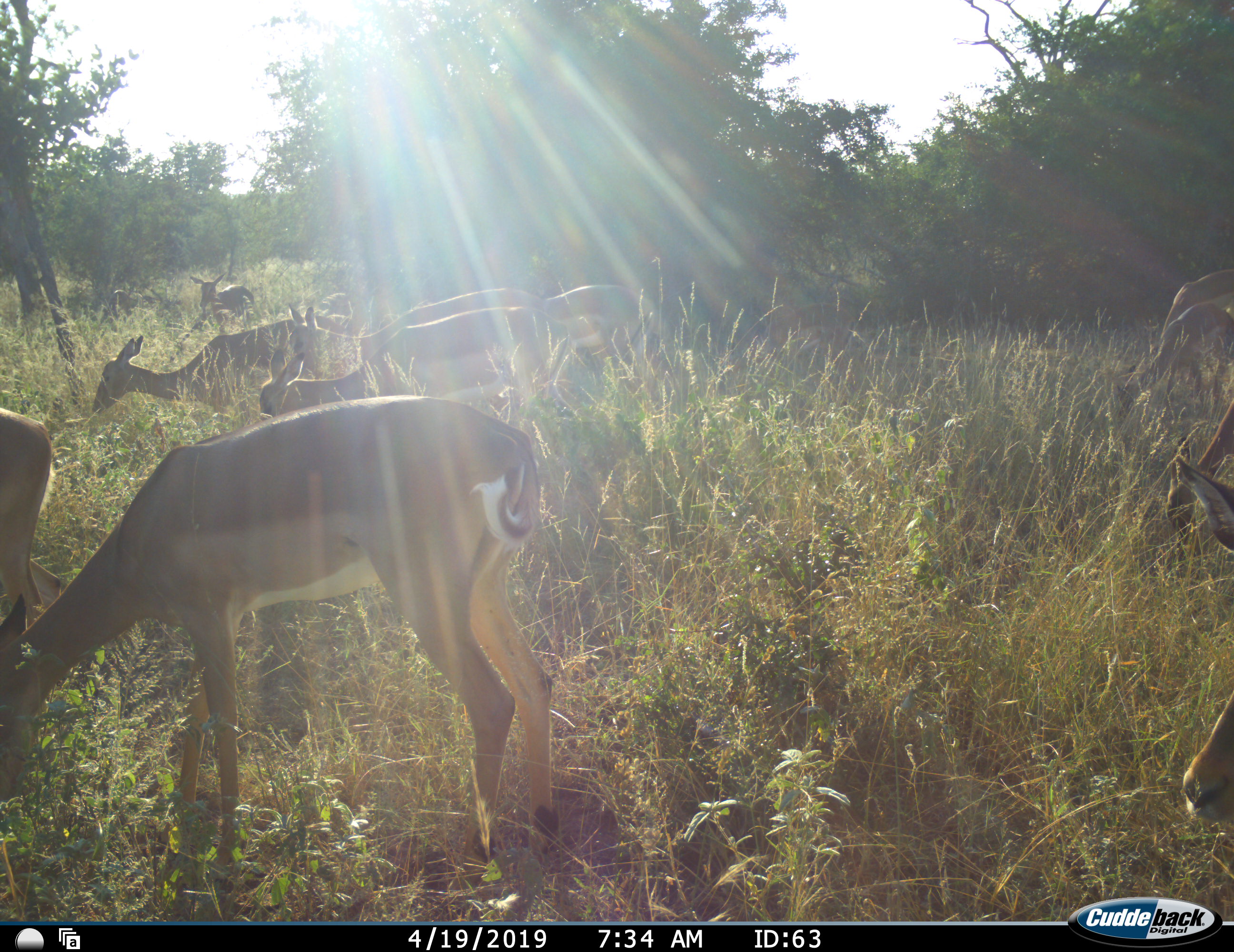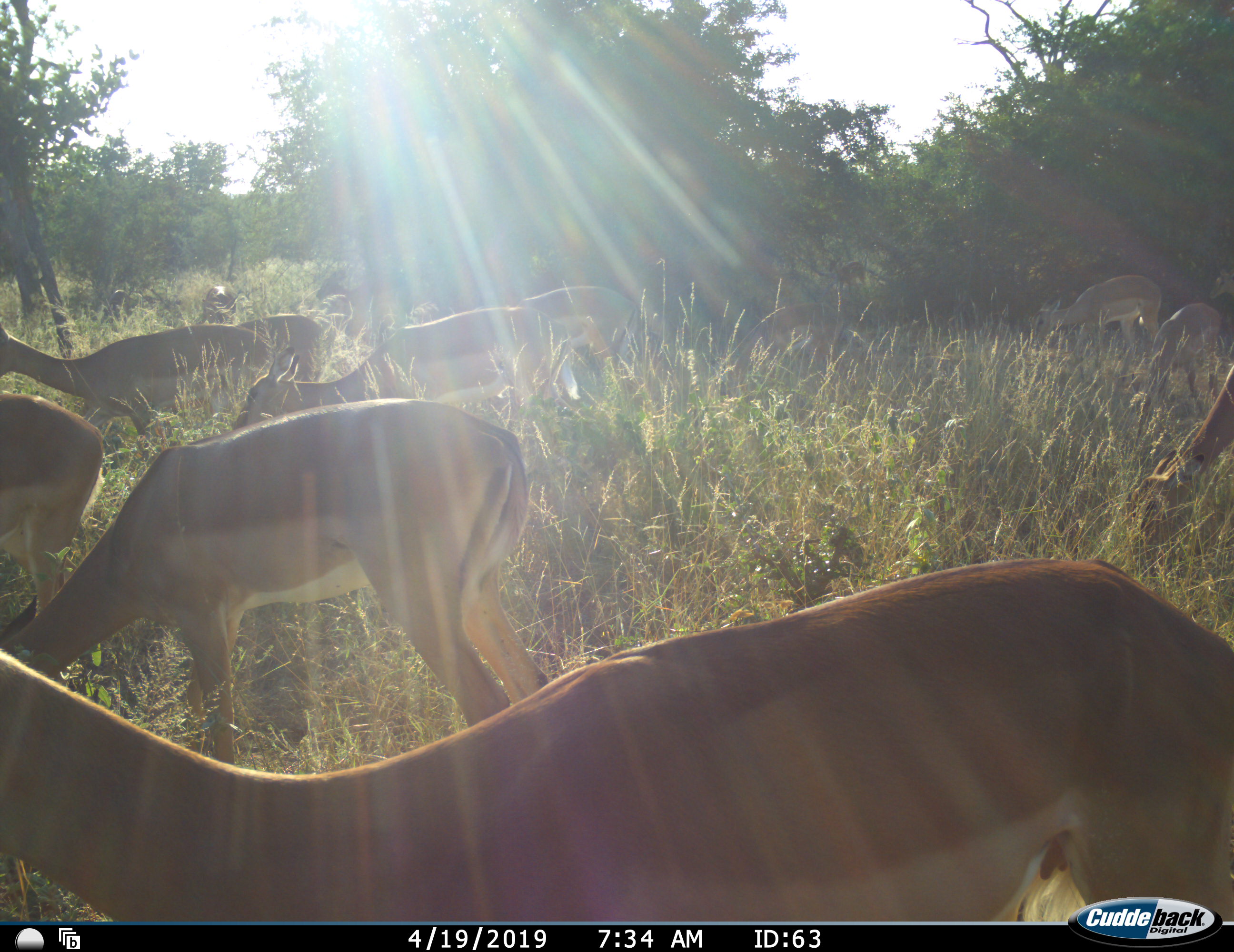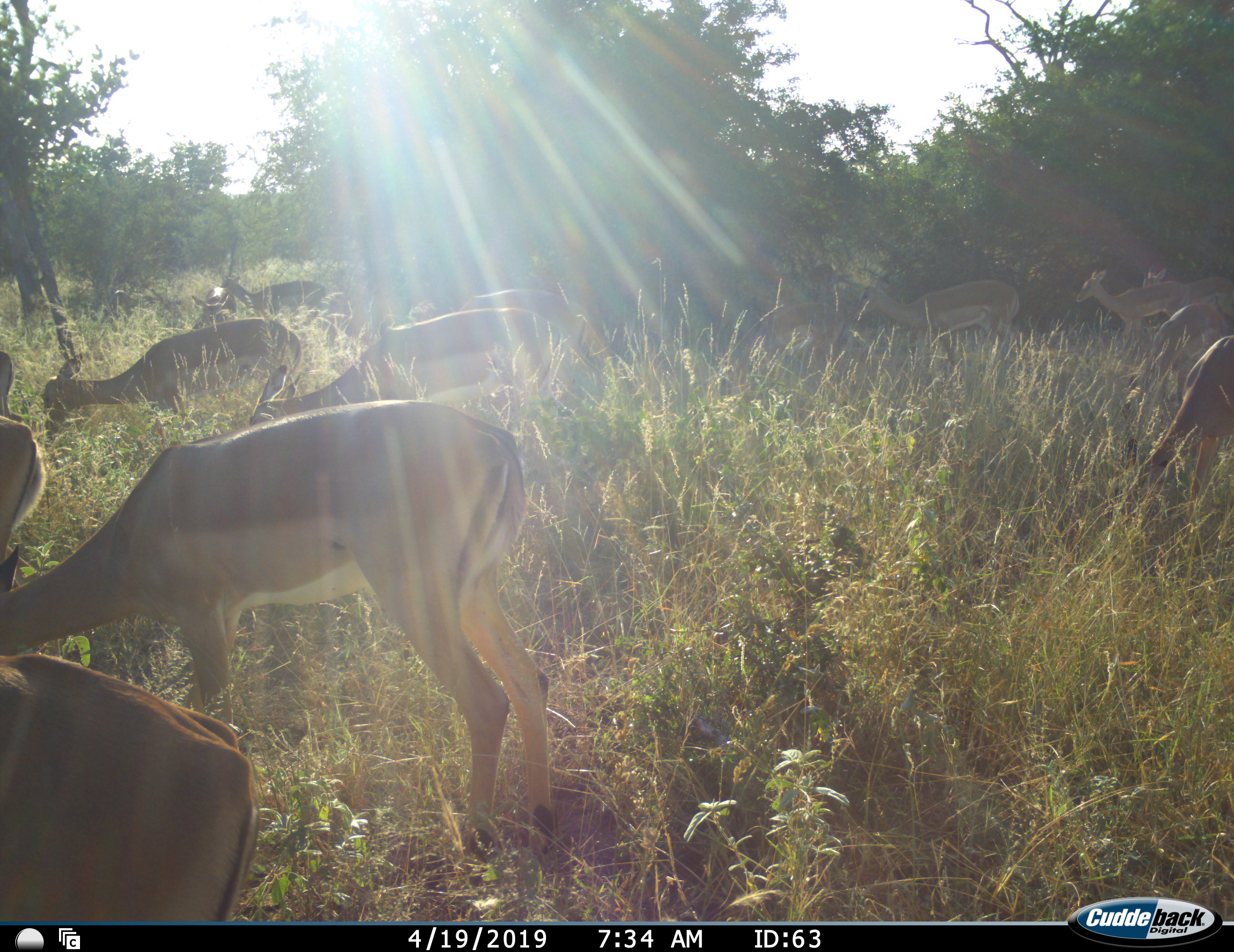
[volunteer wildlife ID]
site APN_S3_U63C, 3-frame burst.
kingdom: Animalia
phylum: Chordata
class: Mammalia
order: Artiodactyla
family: Bovidae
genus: Aepyceros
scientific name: Aepyceros melampus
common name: impala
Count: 11-50.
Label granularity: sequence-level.